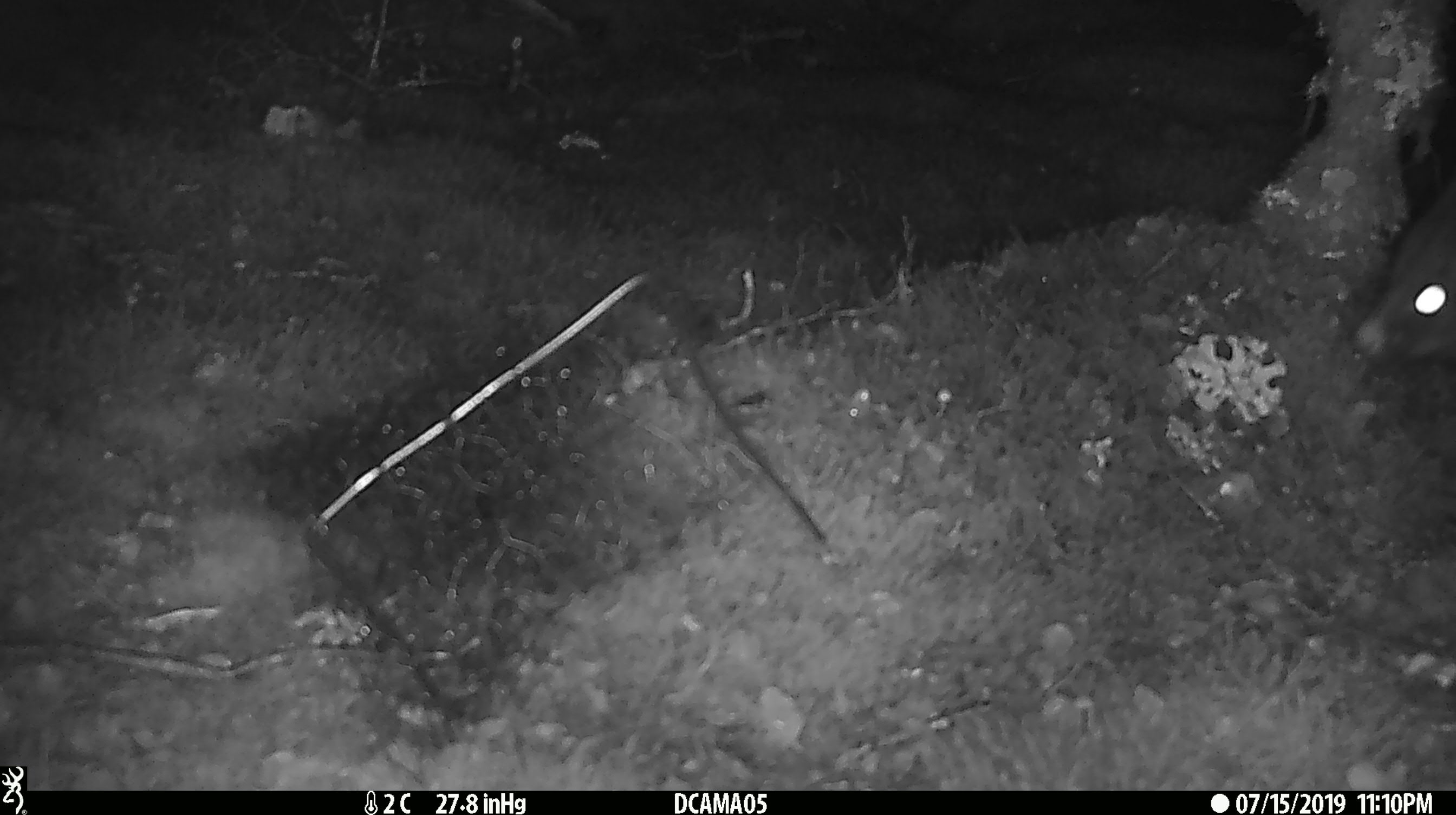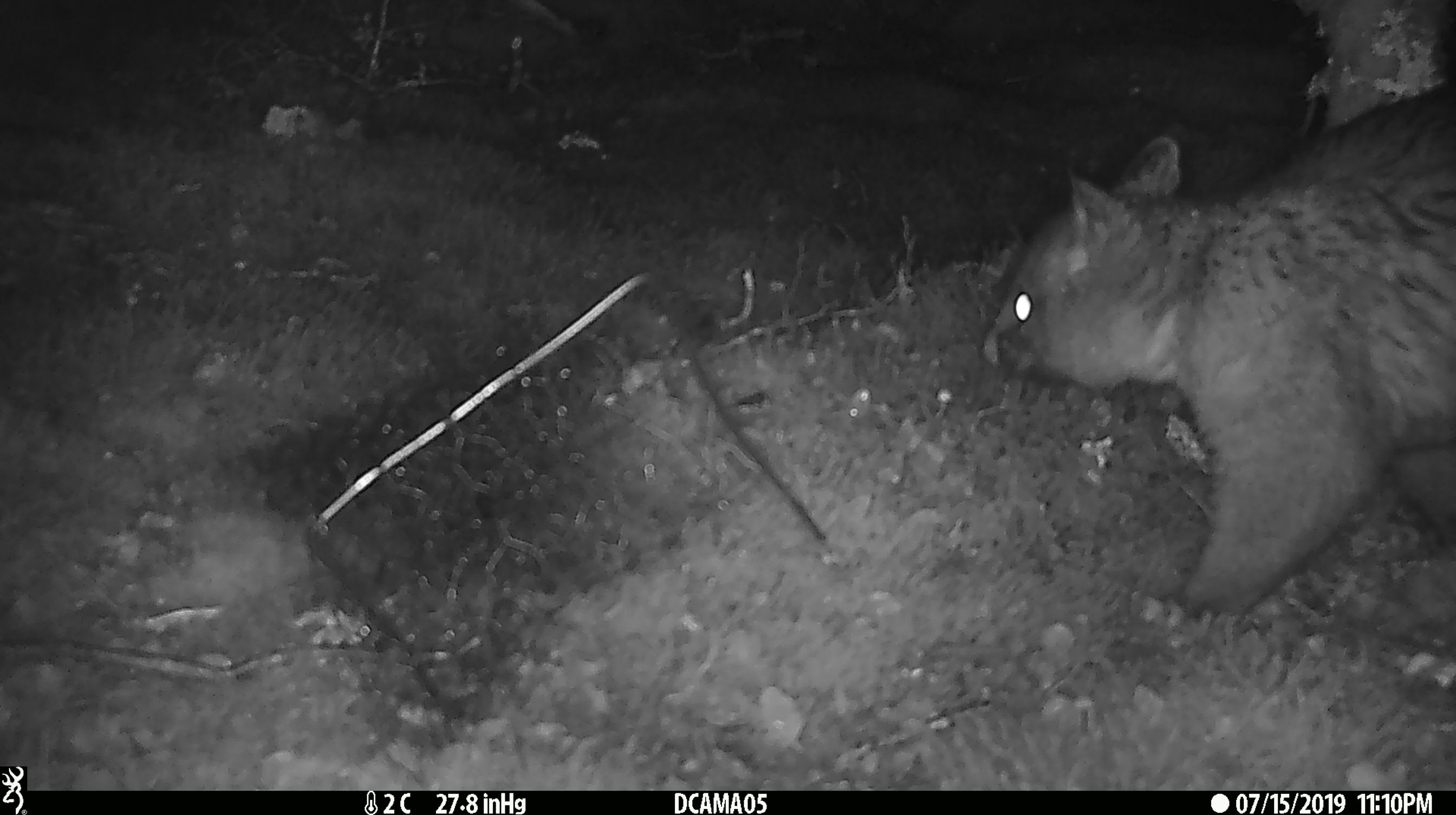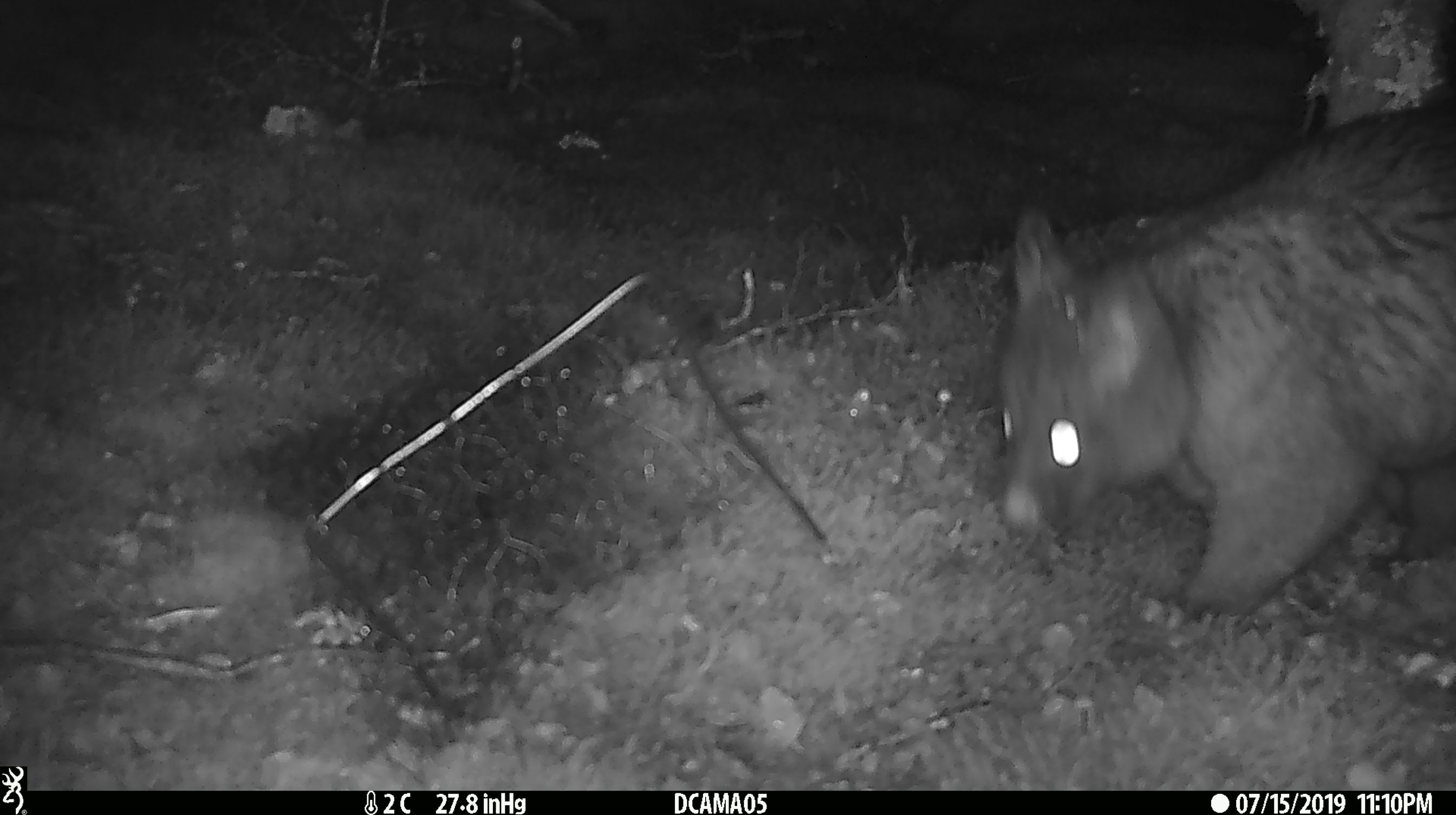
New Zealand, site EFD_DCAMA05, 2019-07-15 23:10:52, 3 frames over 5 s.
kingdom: Animalia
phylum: Chordata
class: Mammalia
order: Diprotodontia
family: Phalangeridae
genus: Trichosurus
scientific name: Trichosurus vulpecula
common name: common brushtail possum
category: possum